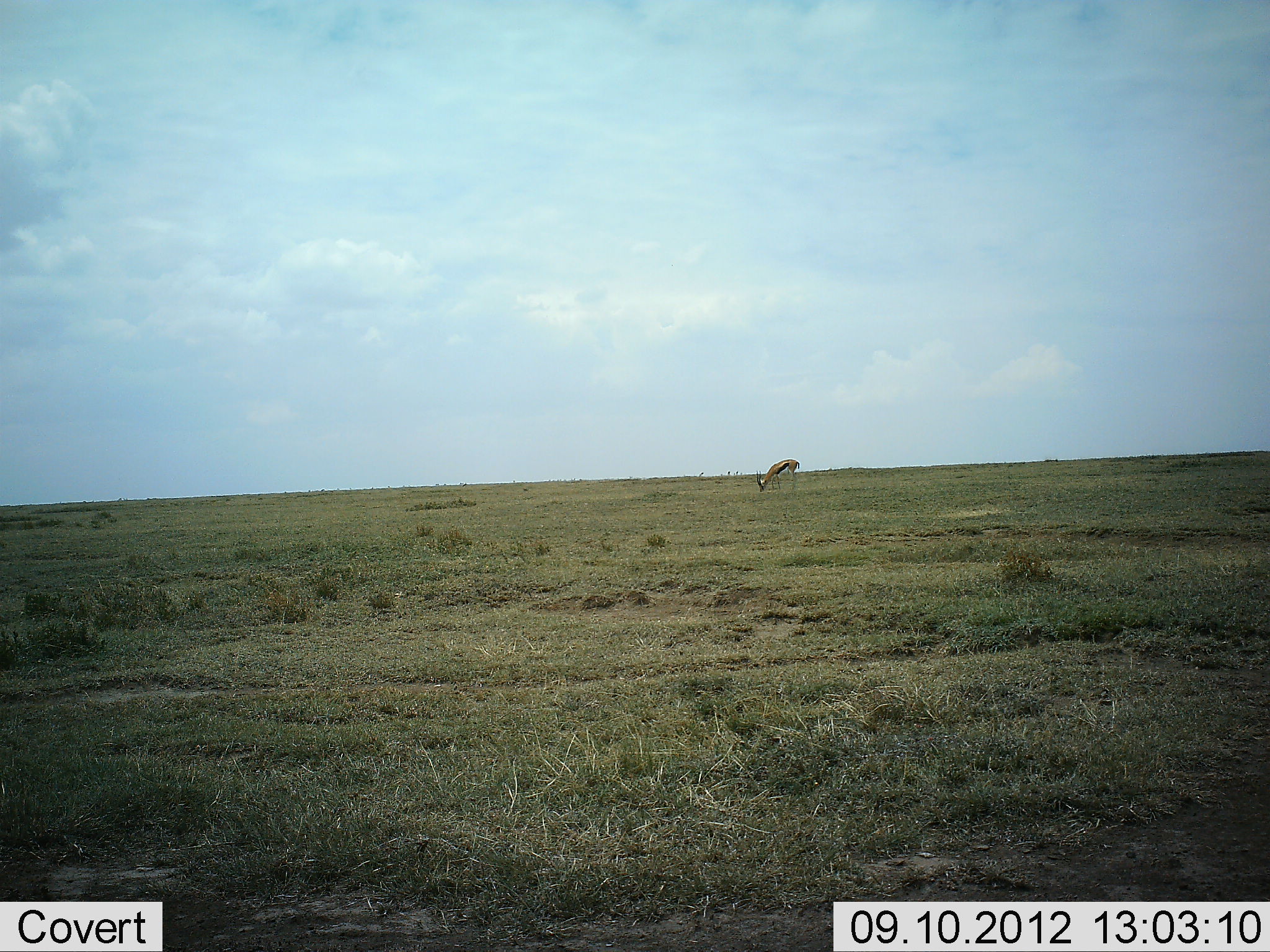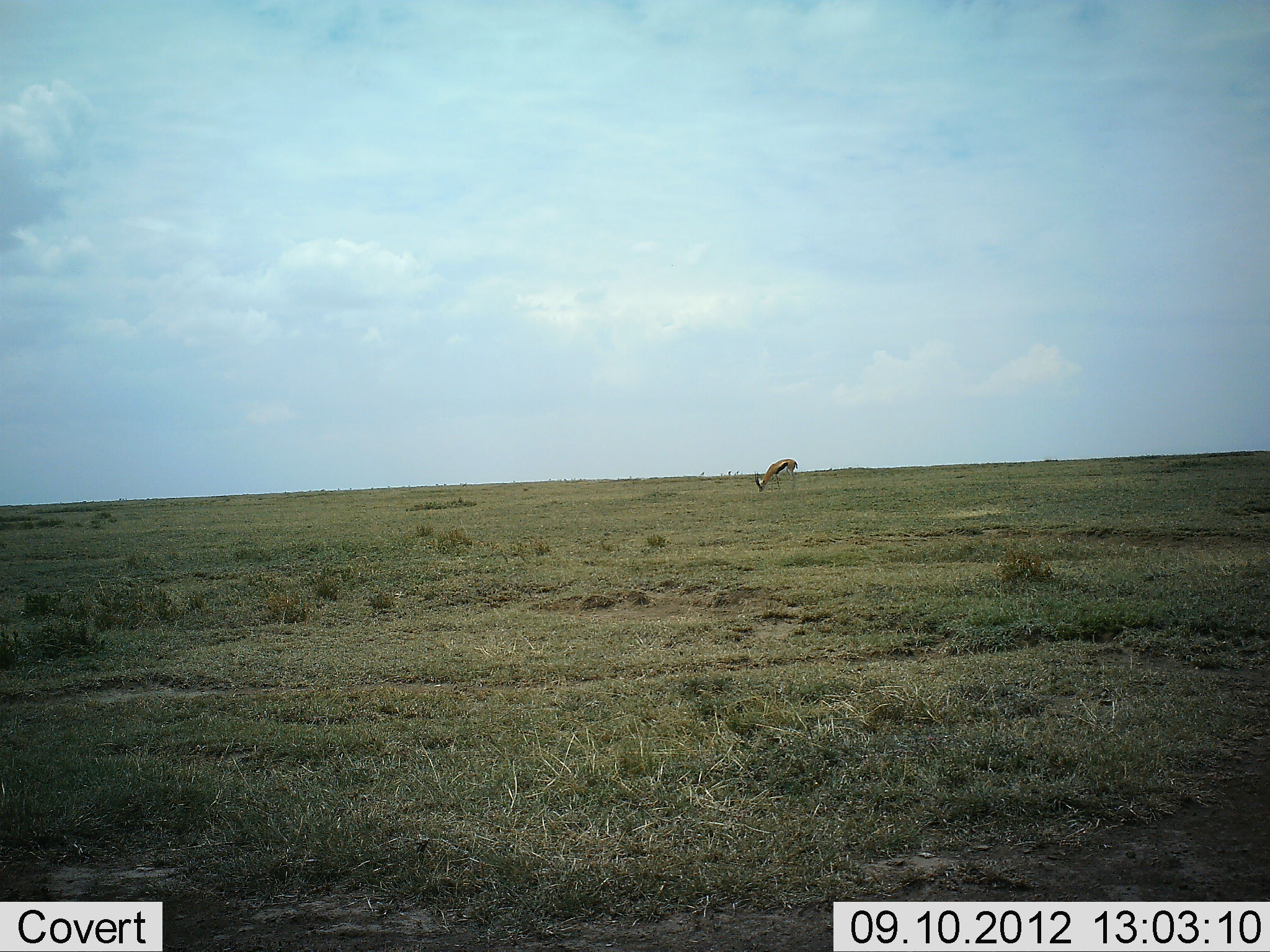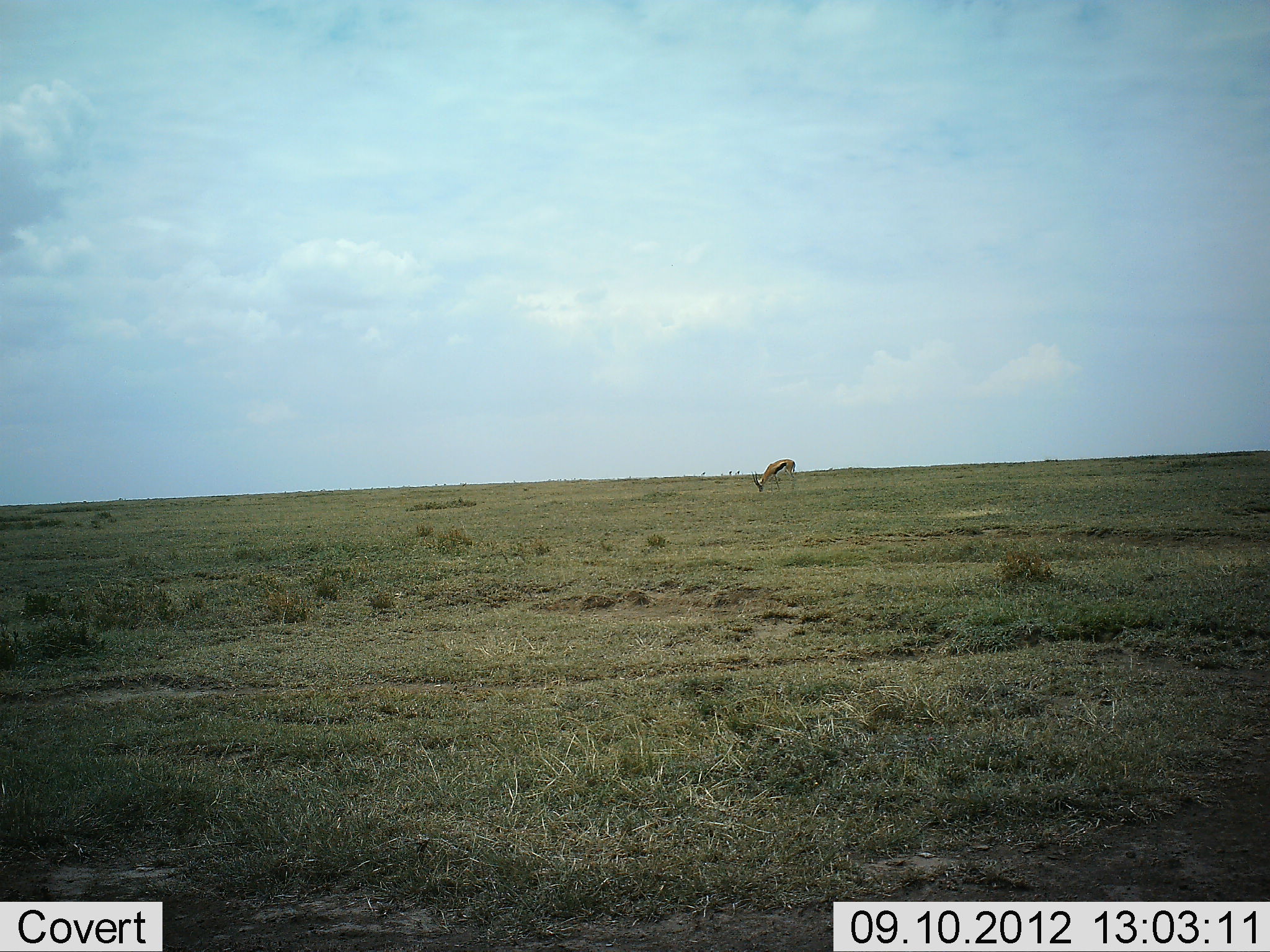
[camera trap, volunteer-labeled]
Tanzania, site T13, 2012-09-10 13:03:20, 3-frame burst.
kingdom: Animalia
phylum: Chordata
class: Mammalia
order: Artiodactyla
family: Bovidae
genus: Eudorcas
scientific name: Eudorcas thomsonii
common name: thomson's gazelle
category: gazellethomsons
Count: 1.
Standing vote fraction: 20%.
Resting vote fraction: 0%.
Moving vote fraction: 0%.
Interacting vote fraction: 0%.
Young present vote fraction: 0%.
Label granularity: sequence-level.